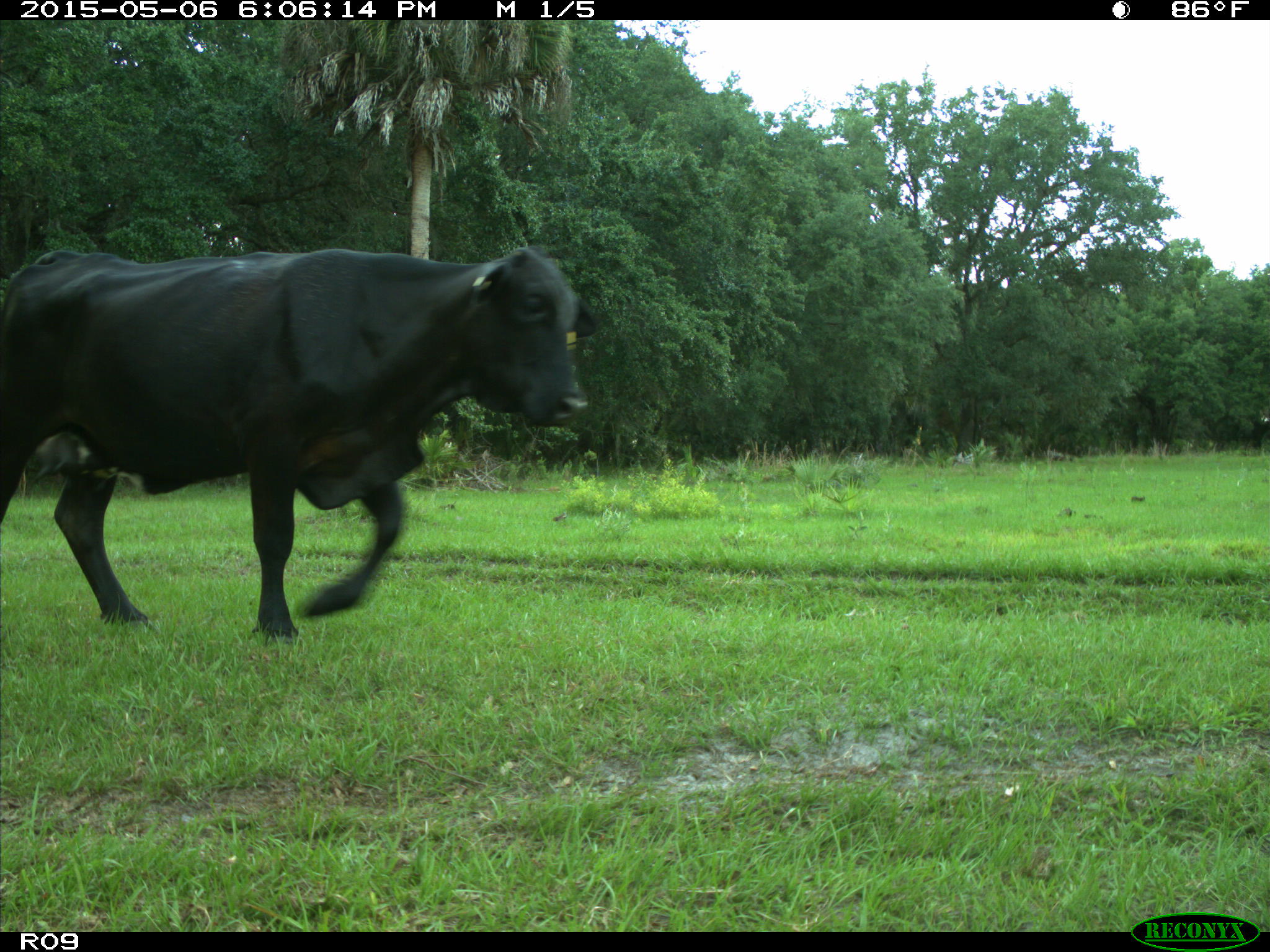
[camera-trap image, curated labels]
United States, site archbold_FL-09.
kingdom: Animalia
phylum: Chordata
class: Mammalia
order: Artiodactyla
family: Bovidae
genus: Bos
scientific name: Bos taurus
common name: domestic cow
Bos taurus (domestic cow).